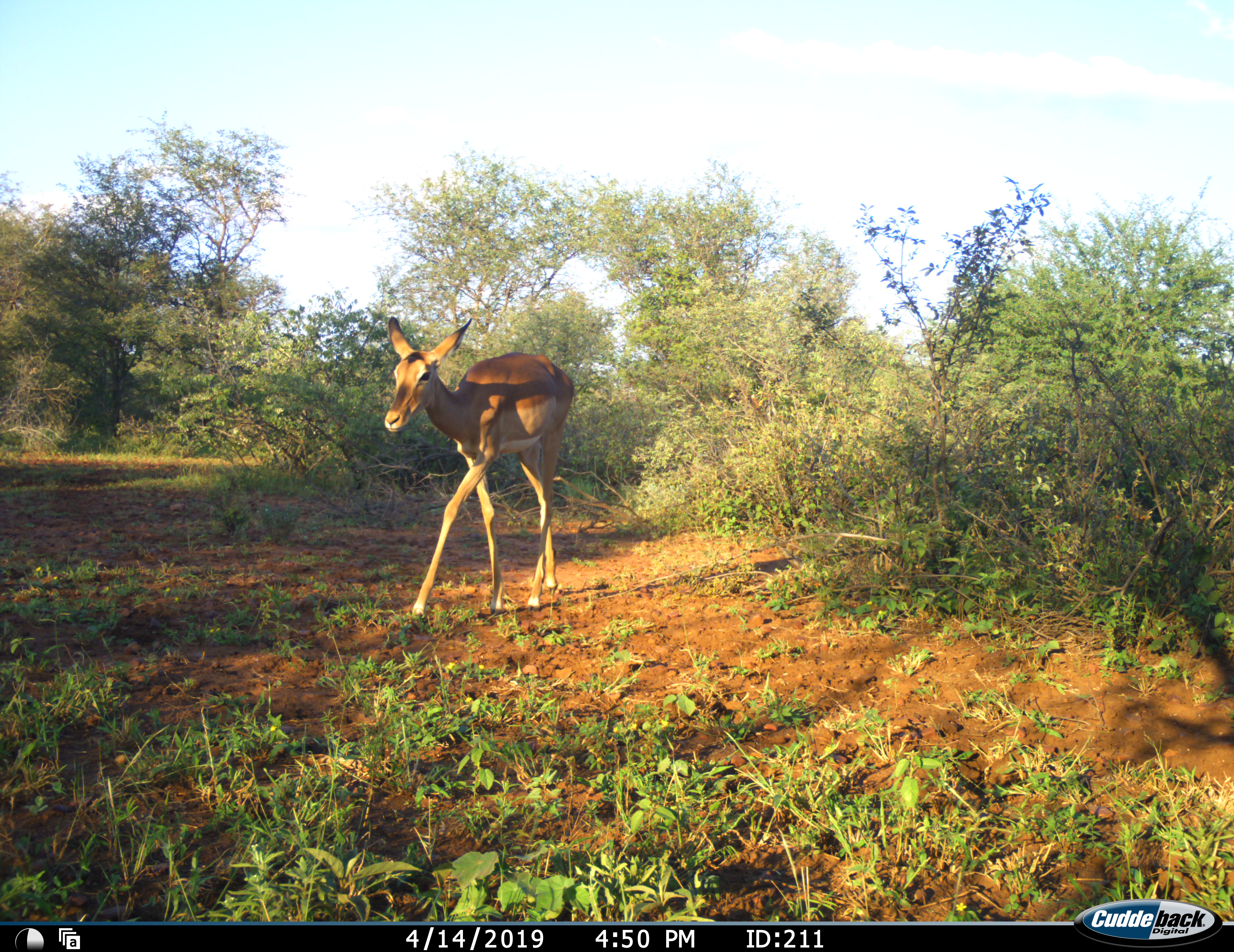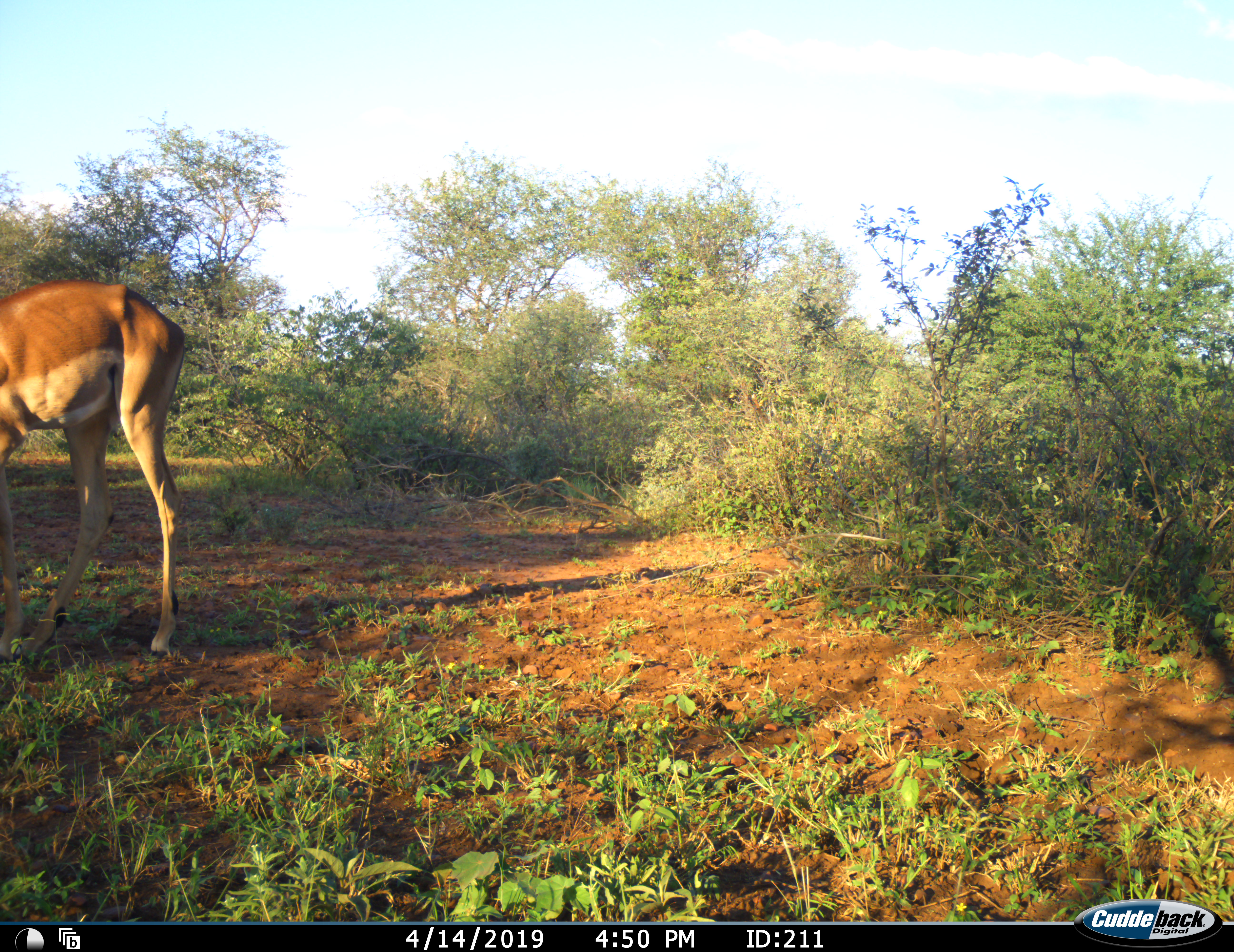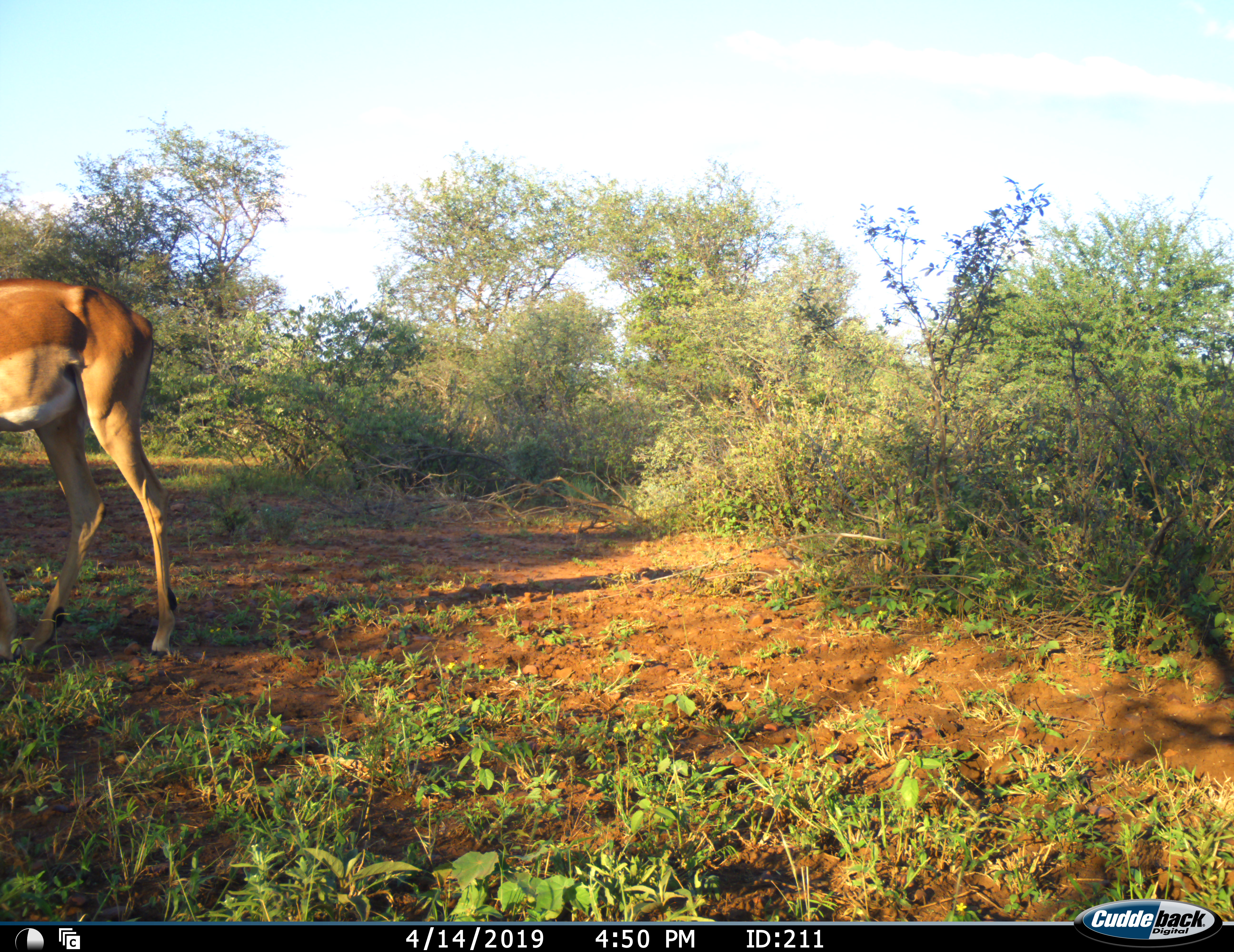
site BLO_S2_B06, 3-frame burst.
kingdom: Animalia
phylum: Chordata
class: Mammalia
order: Artiodactyla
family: Bovidae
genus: Aepyceros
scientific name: Aepyceros melampus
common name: impala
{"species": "impala (Aepyceros melampus)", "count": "1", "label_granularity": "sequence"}